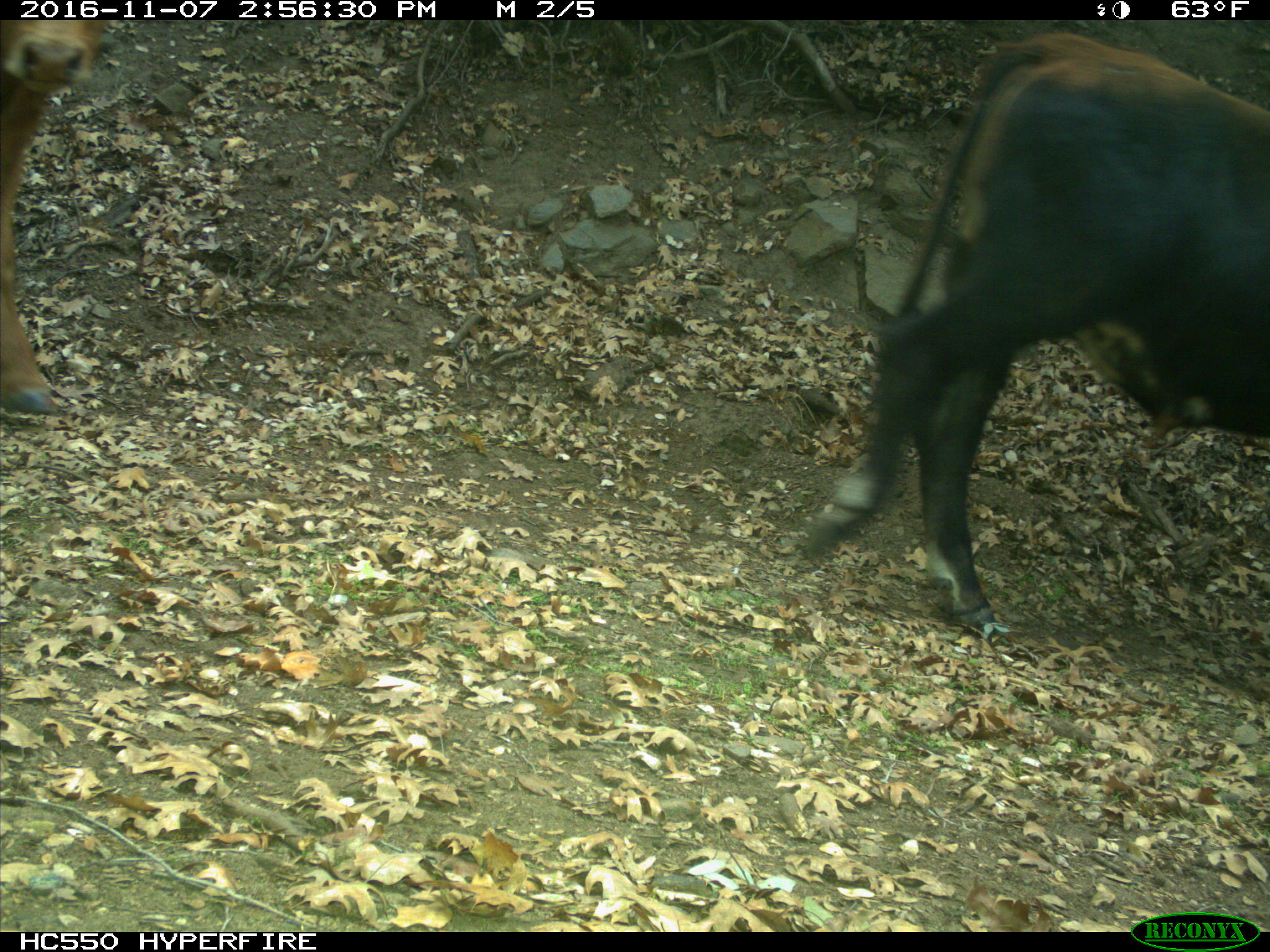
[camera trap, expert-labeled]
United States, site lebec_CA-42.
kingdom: Animalia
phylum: Chordata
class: Mammalia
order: Artiodactyla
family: Bovidae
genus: Bos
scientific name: Bos taurus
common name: domestic cow